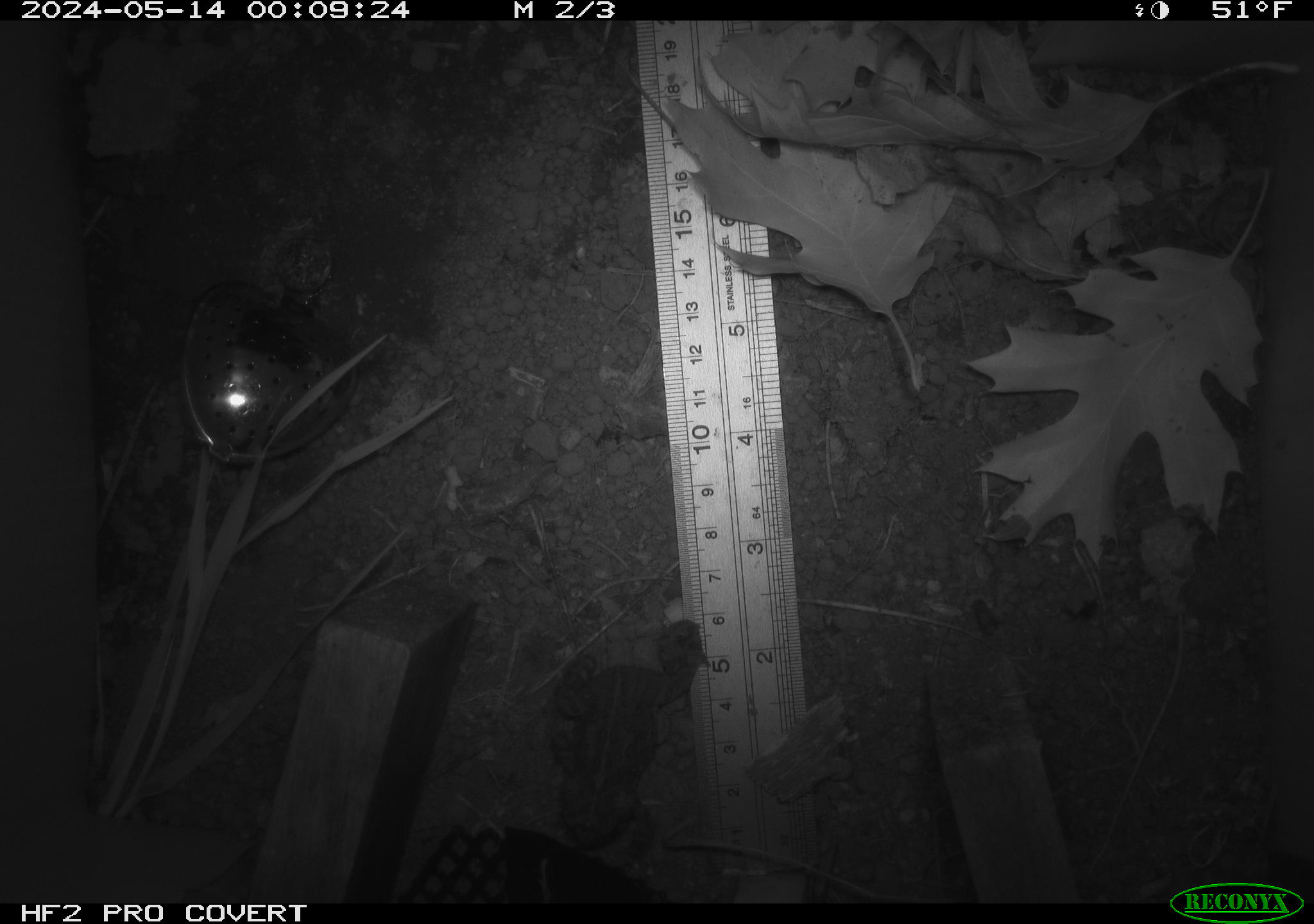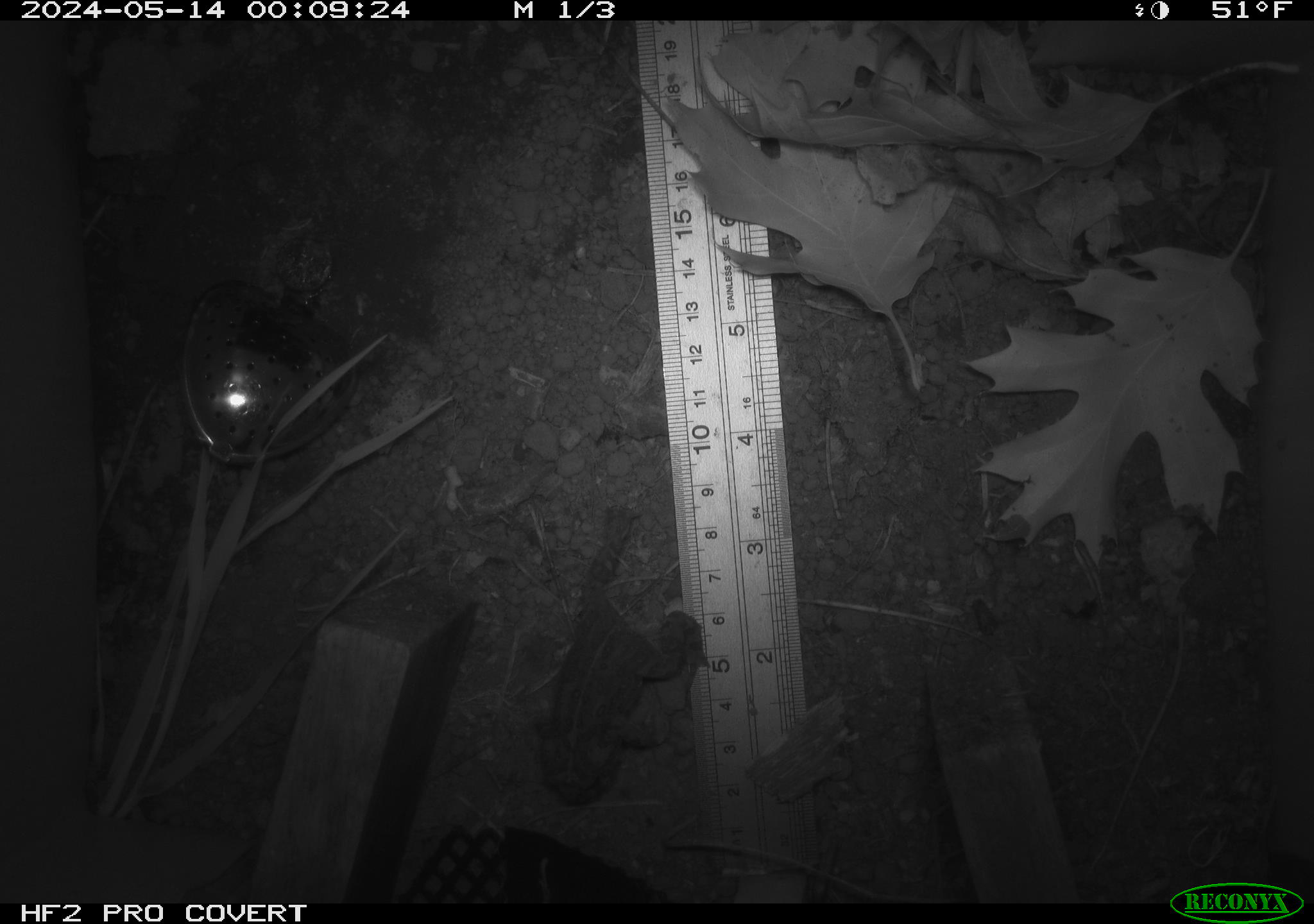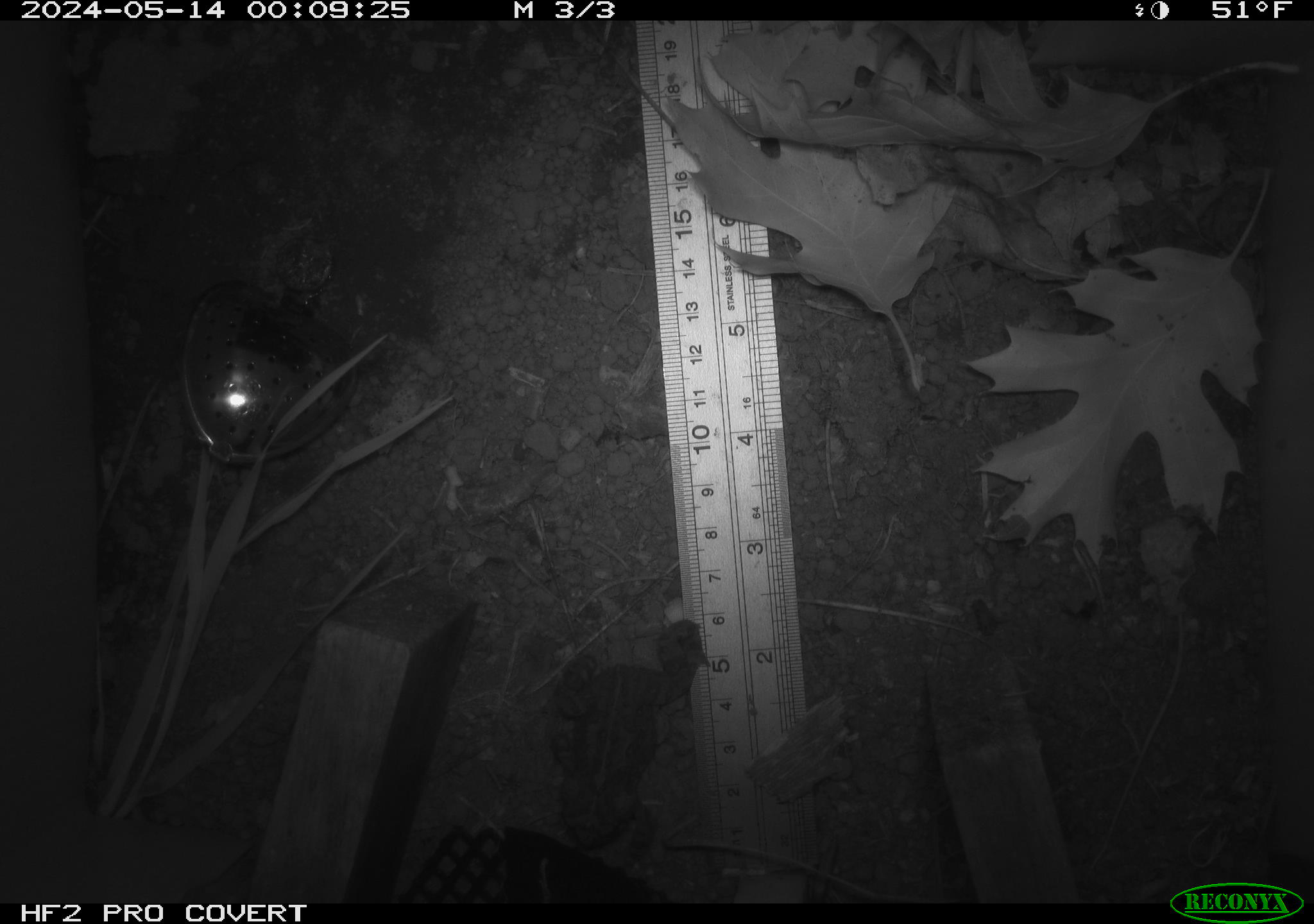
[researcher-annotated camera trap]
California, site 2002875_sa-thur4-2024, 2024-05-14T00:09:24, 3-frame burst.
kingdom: Animalia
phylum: Chordata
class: Amphibia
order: Anura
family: Bufonidae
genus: Anaxyrus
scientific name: Anaxyrus boreas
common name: western toad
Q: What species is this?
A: Western toad (Anaxyrus boreas).